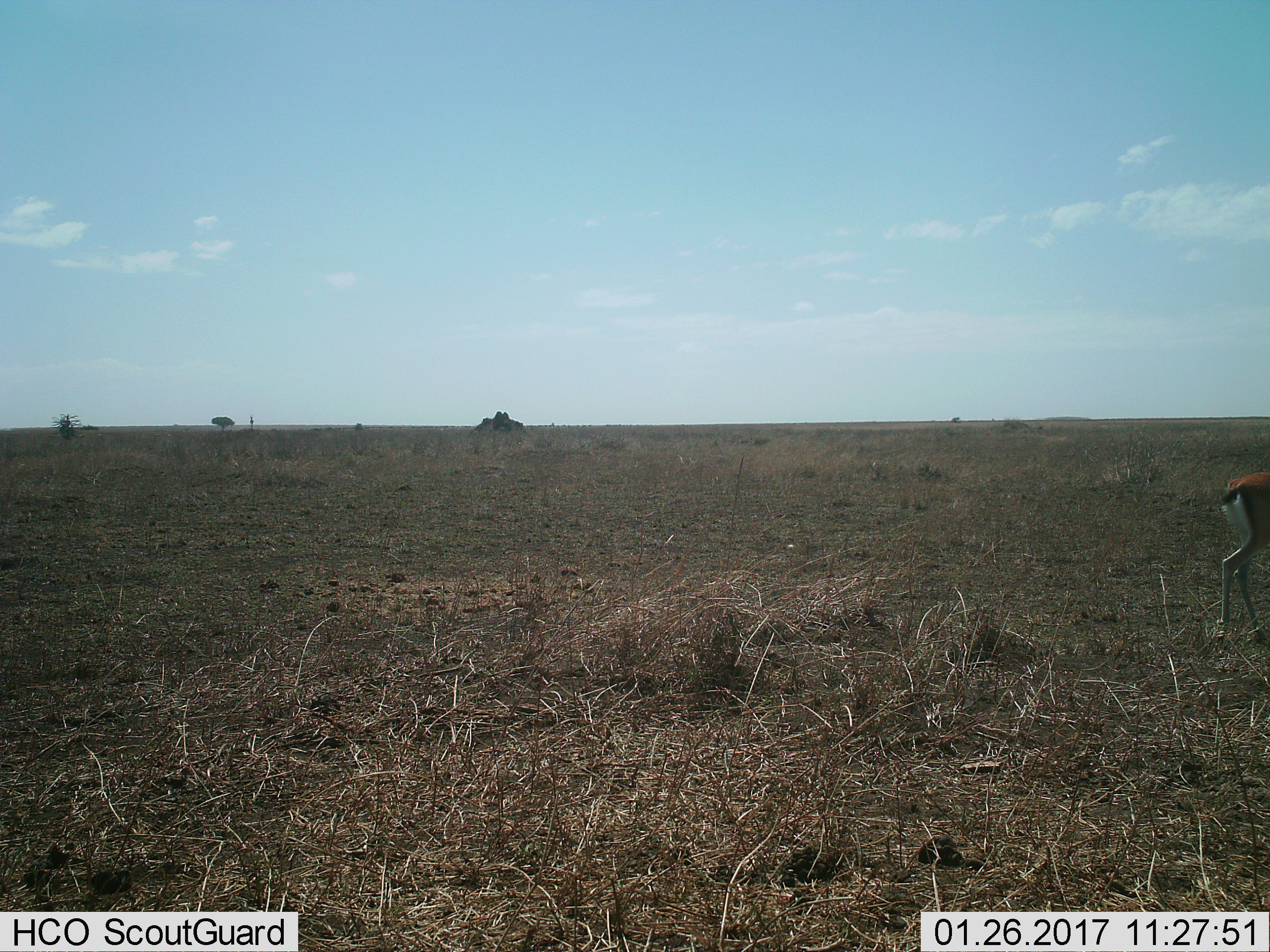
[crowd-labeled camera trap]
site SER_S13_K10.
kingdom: Animalia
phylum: Chordata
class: Mammalia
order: Artiodactyla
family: Bovidae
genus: Eudorcas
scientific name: Eudorcas thomsonii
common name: thomson's gazelle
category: gazellethomsons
Gazellethomsons (thomson's gazelle) (Eudorcas thomsonii), count 1. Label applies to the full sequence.